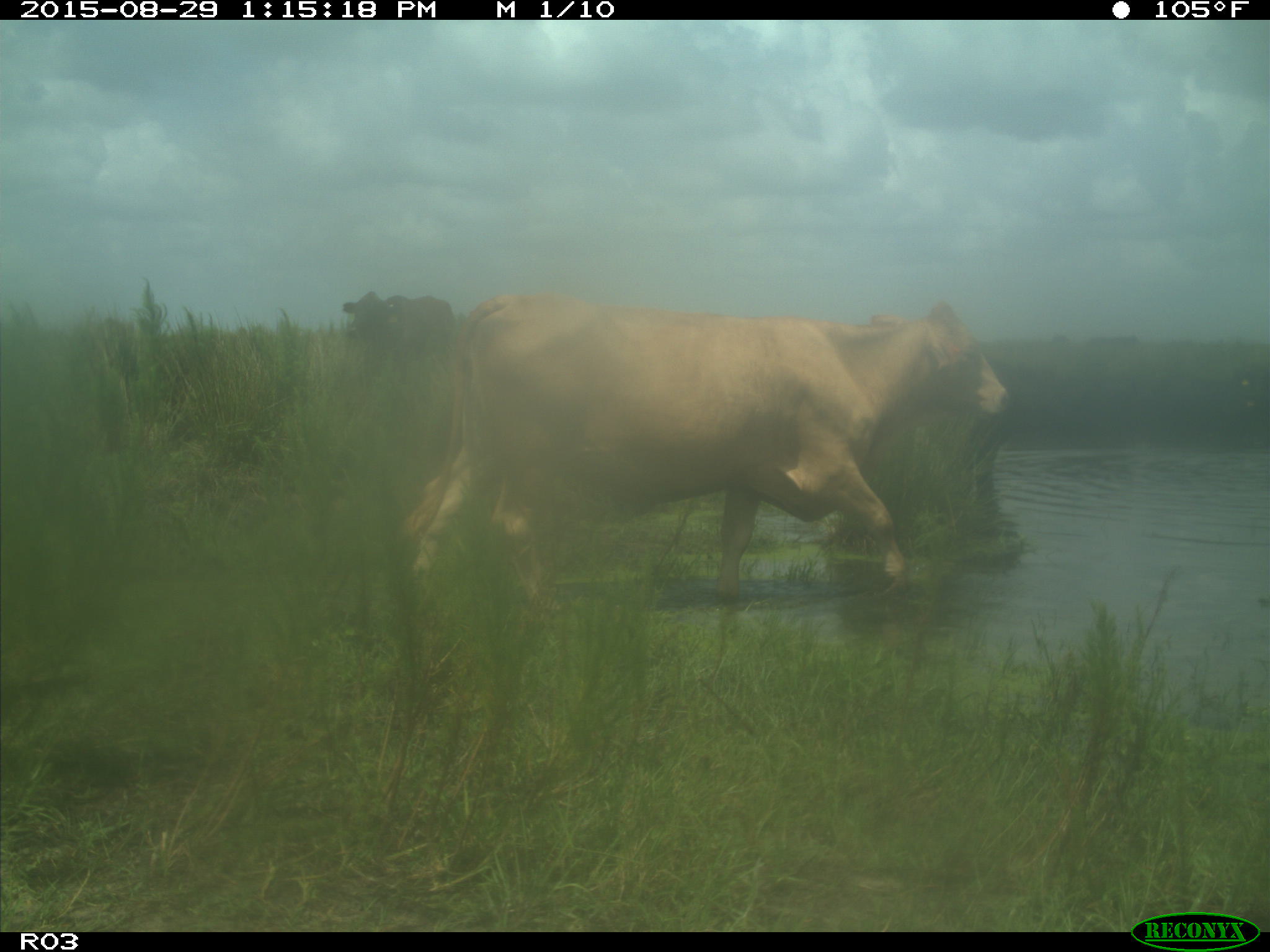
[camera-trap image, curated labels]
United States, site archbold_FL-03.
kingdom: Animalia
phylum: Chordata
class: Mammalia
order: Artiodactyla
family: Bovidae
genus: Bos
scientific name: Bos taurus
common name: domestic cow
Bos taurus (domestic cow).